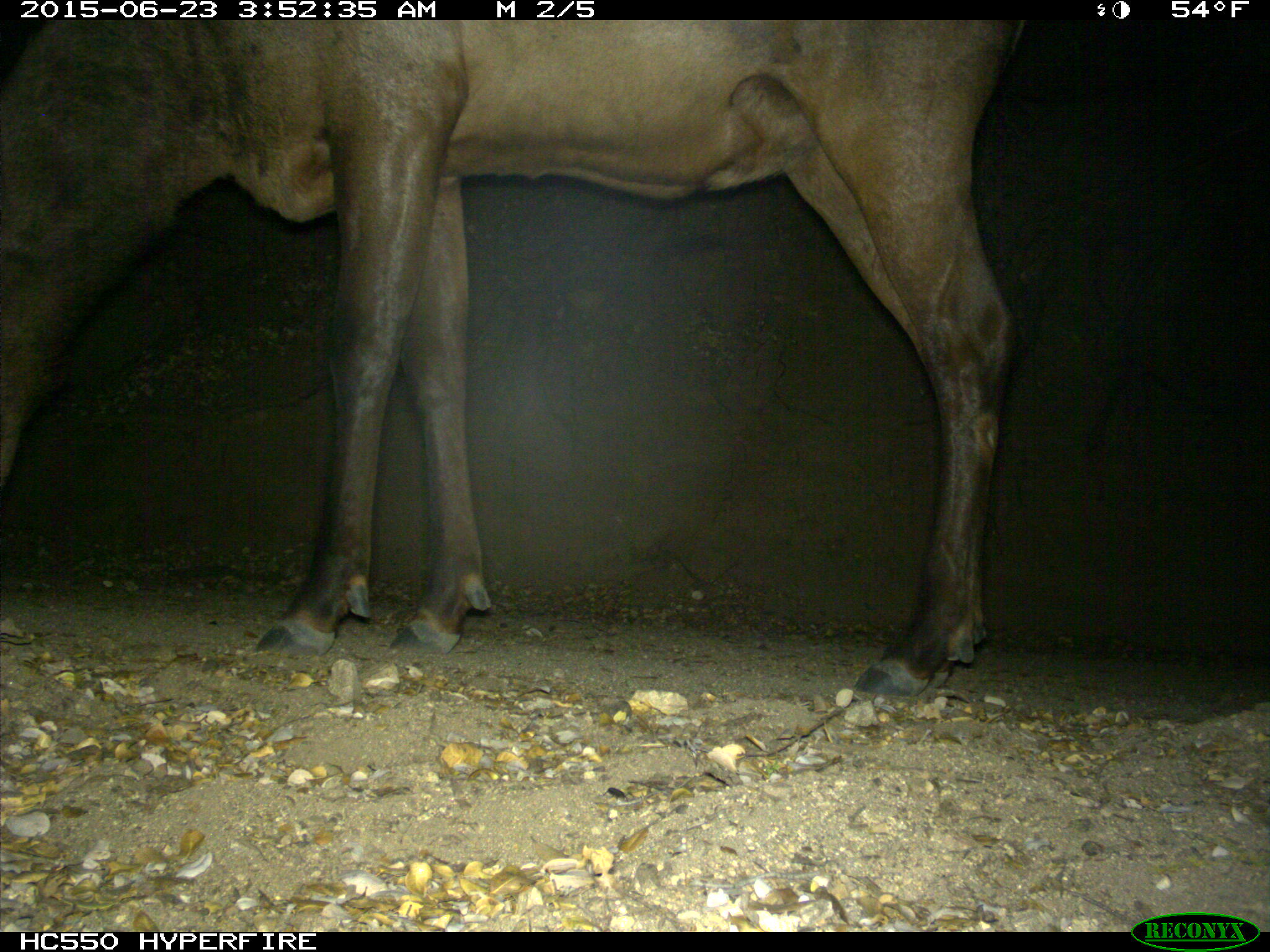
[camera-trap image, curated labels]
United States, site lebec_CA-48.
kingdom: Animalia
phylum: Chordata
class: Mammalia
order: Artiodactyla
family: Cervidae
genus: Cervus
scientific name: Cervus canadensis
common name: elk